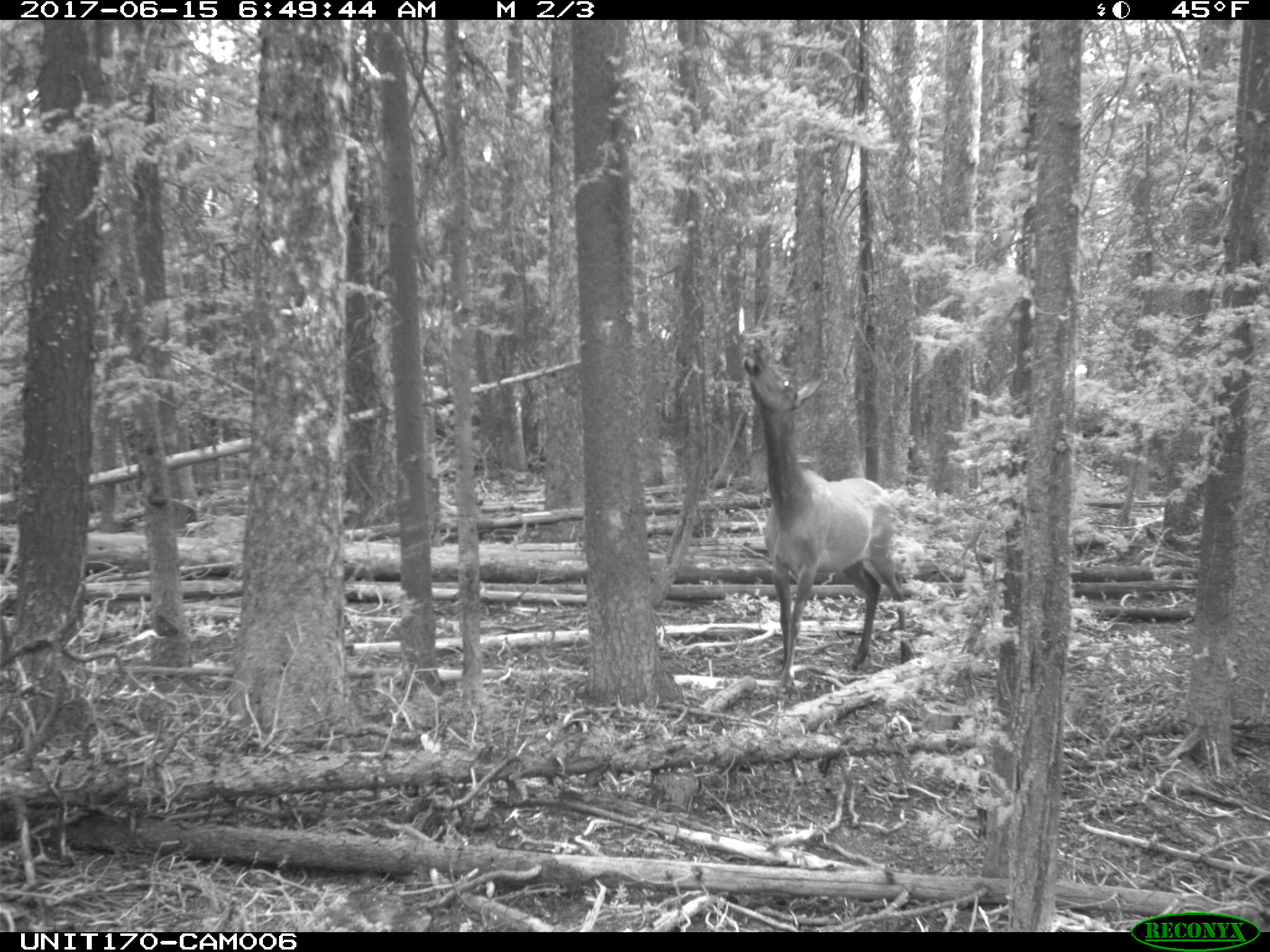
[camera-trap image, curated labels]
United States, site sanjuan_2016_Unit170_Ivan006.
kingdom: Animalia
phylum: Chordata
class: Mammalia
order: Artiodactyla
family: Cervidae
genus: Cervus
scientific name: Cervus elaphus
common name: red deer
Cervus elaphus (red deer).